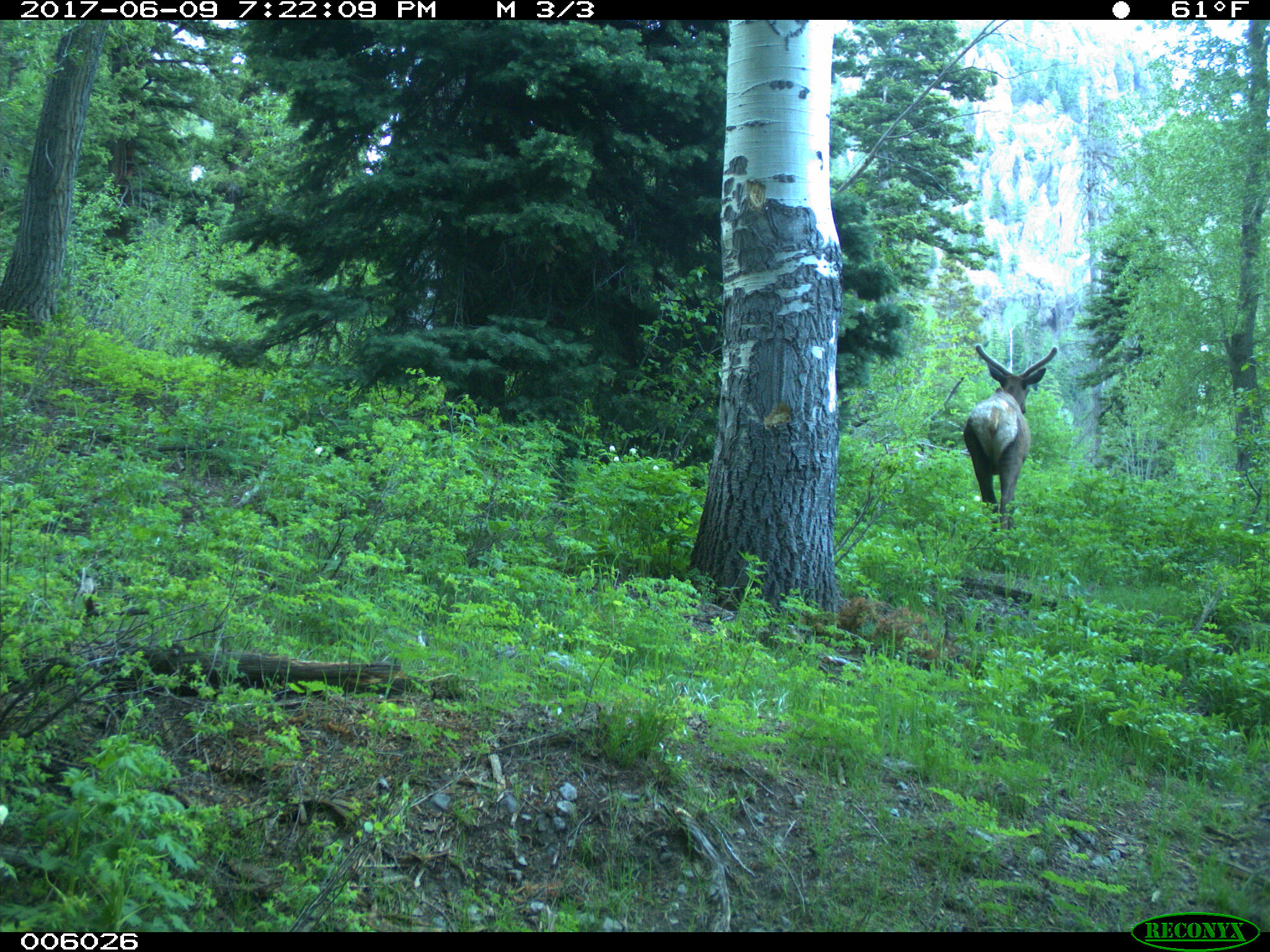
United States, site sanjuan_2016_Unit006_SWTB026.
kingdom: Animalia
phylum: Chordata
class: Mammalia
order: Artiodactyla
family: Cervidae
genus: Cervus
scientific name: Cervus elaphus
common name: red deer